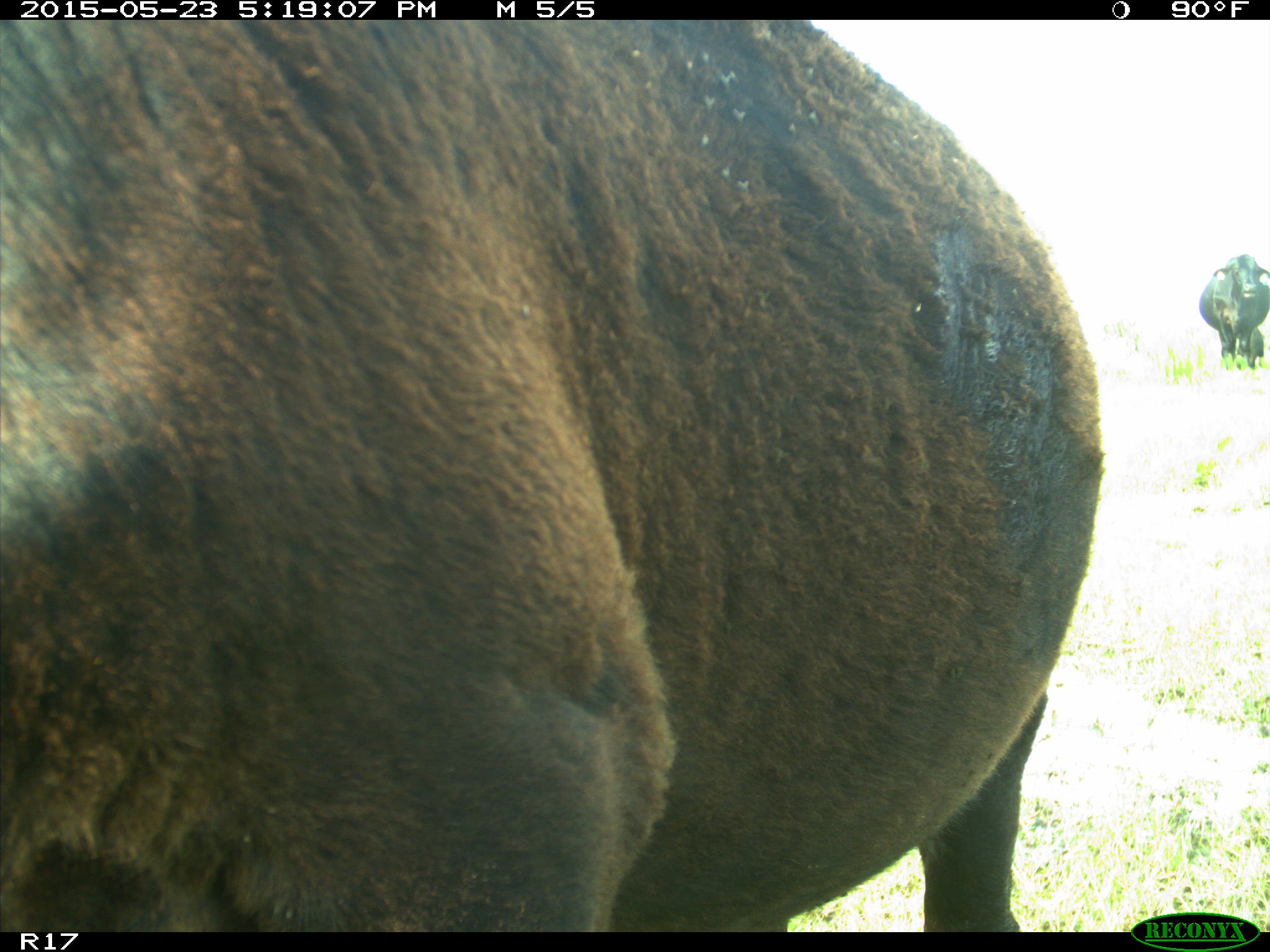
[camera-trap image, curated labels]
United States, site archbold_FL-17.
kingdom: Animalia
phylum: Chordata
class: Mammalia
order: Artiodactyla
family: Bovidae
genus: Bos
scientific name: Bos taurus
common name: domestic cow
Bos taurus (domestic cow).